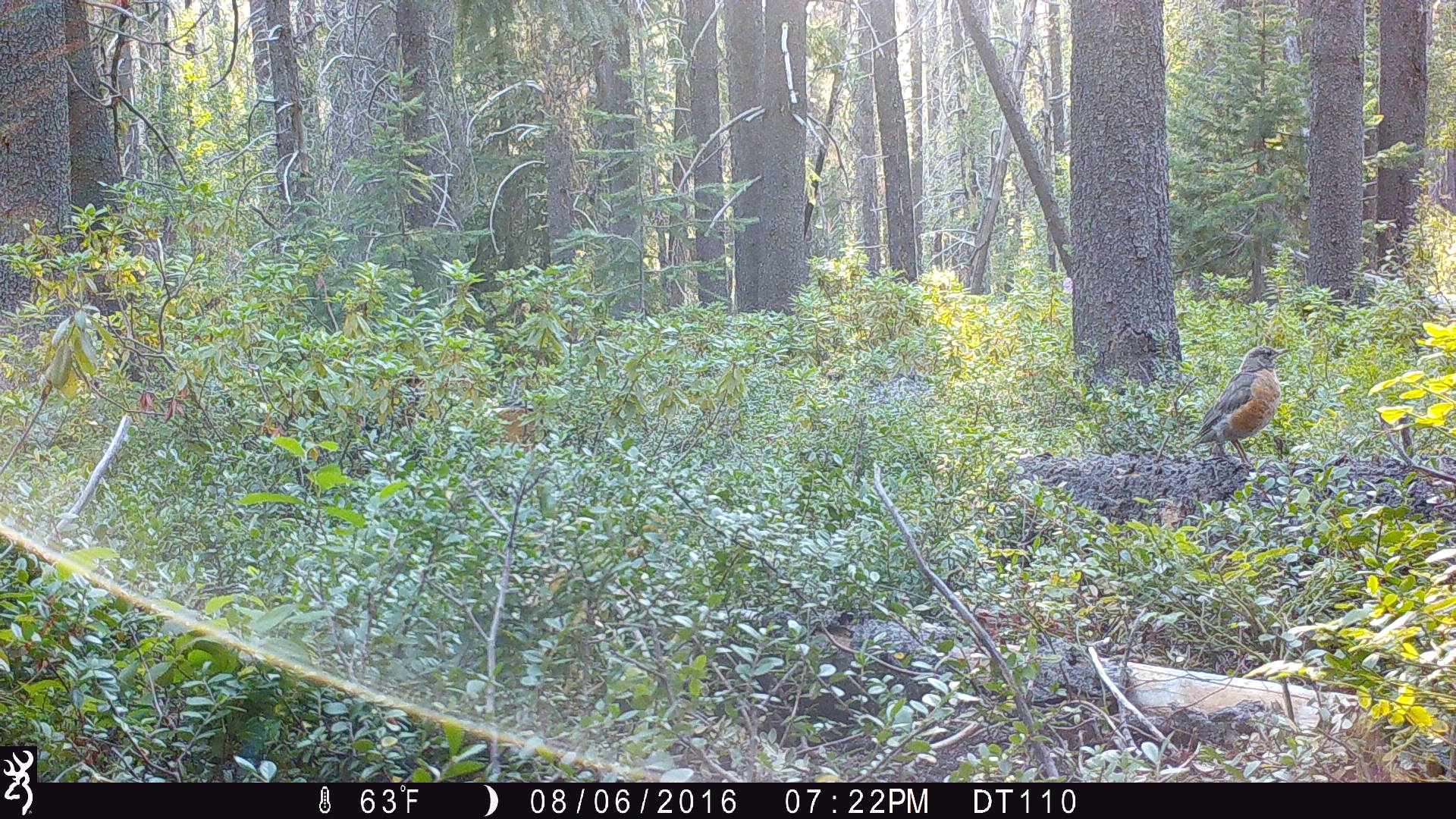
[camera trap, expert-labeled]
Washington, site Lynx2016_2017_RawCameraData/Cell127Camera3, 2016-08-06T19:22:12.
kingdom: Animalia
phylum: Chordata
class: Aves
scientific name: Aves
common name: birds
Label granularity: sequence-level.